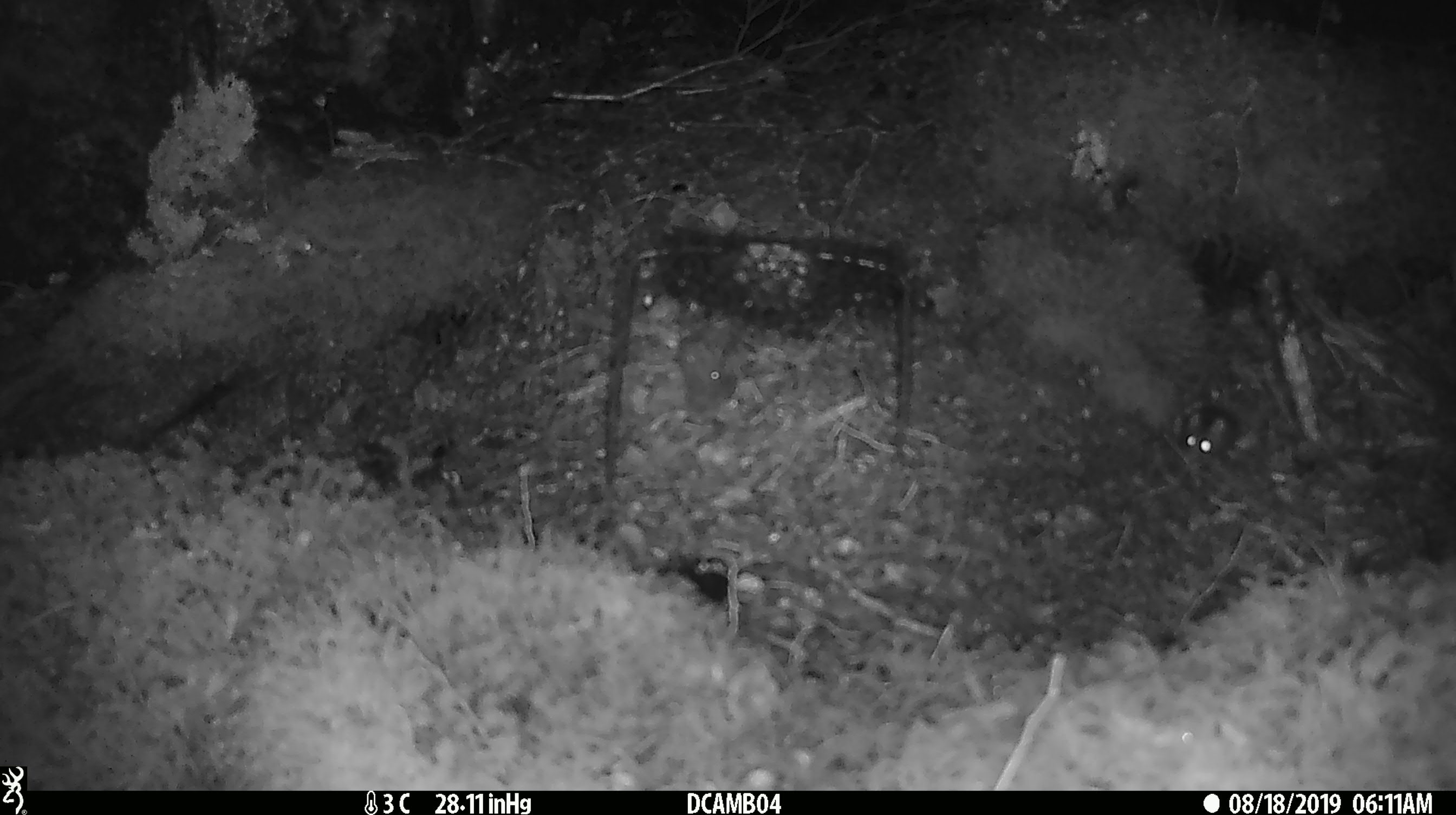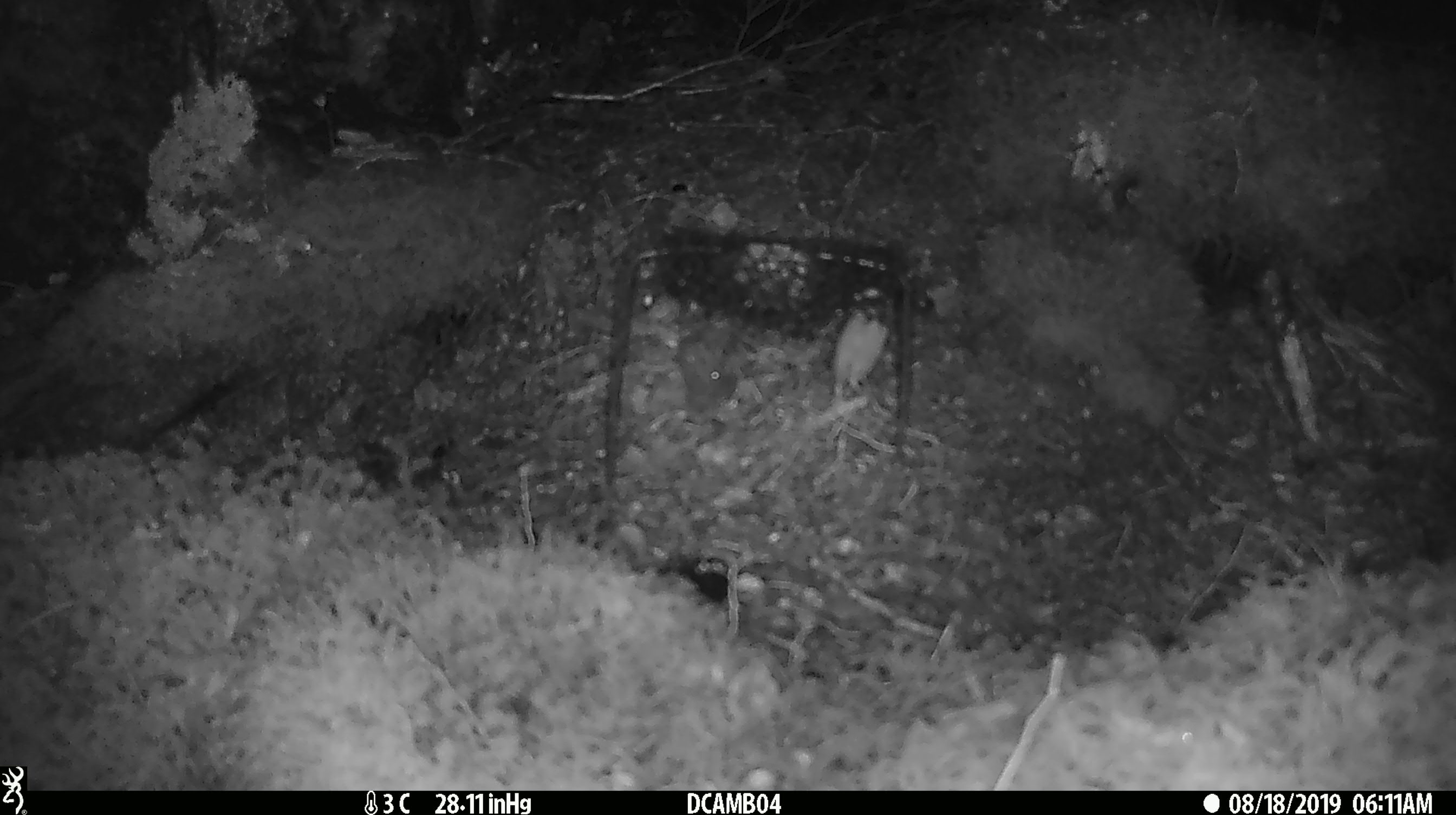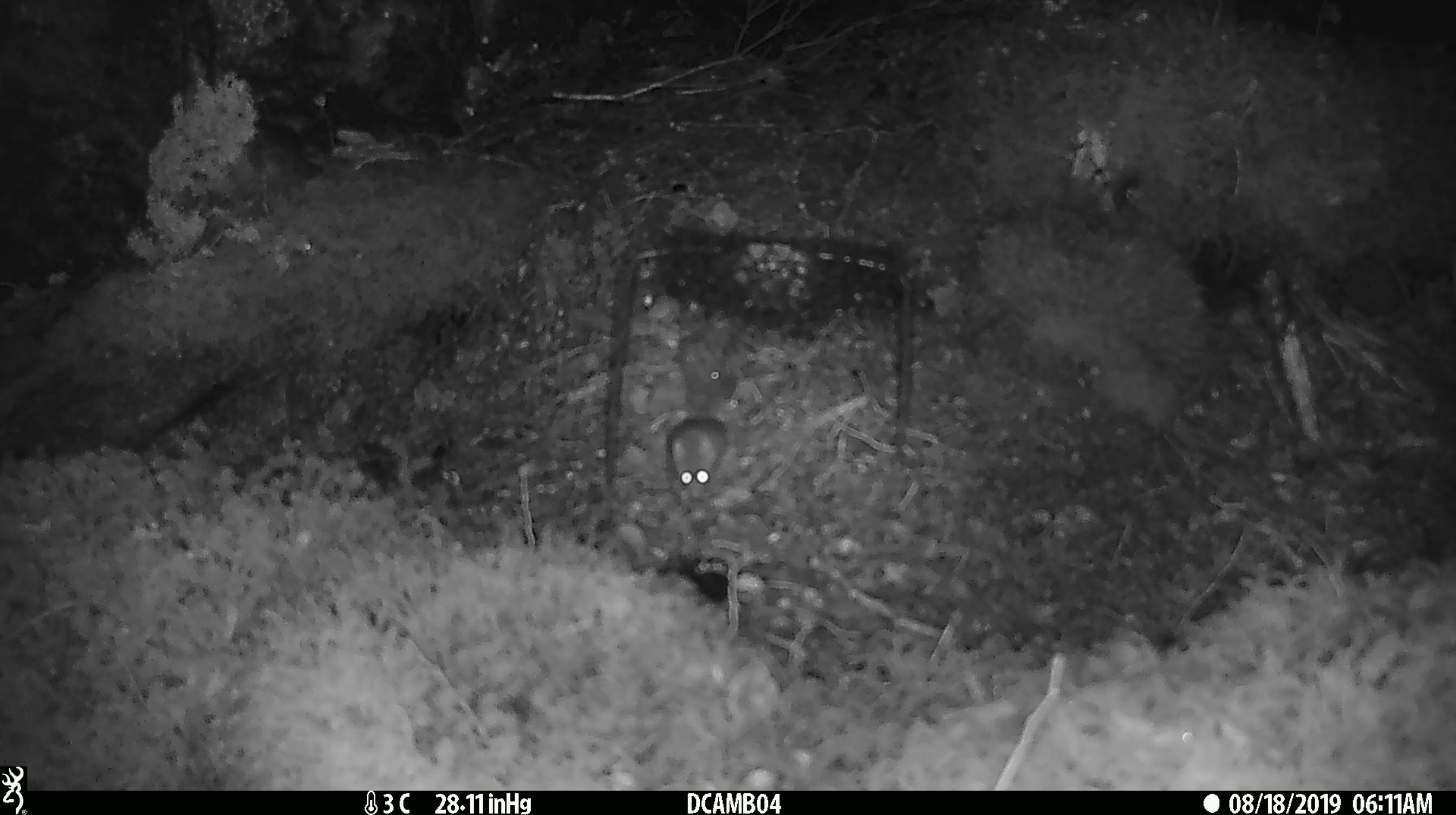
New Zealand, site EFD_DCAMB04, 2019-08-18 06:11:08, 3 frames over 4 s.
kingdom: Animalia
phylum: Chordata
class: Mammalia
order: Rodentia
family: Muridae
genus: Mus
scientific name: Mus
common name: mouse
Mouse (Mus).